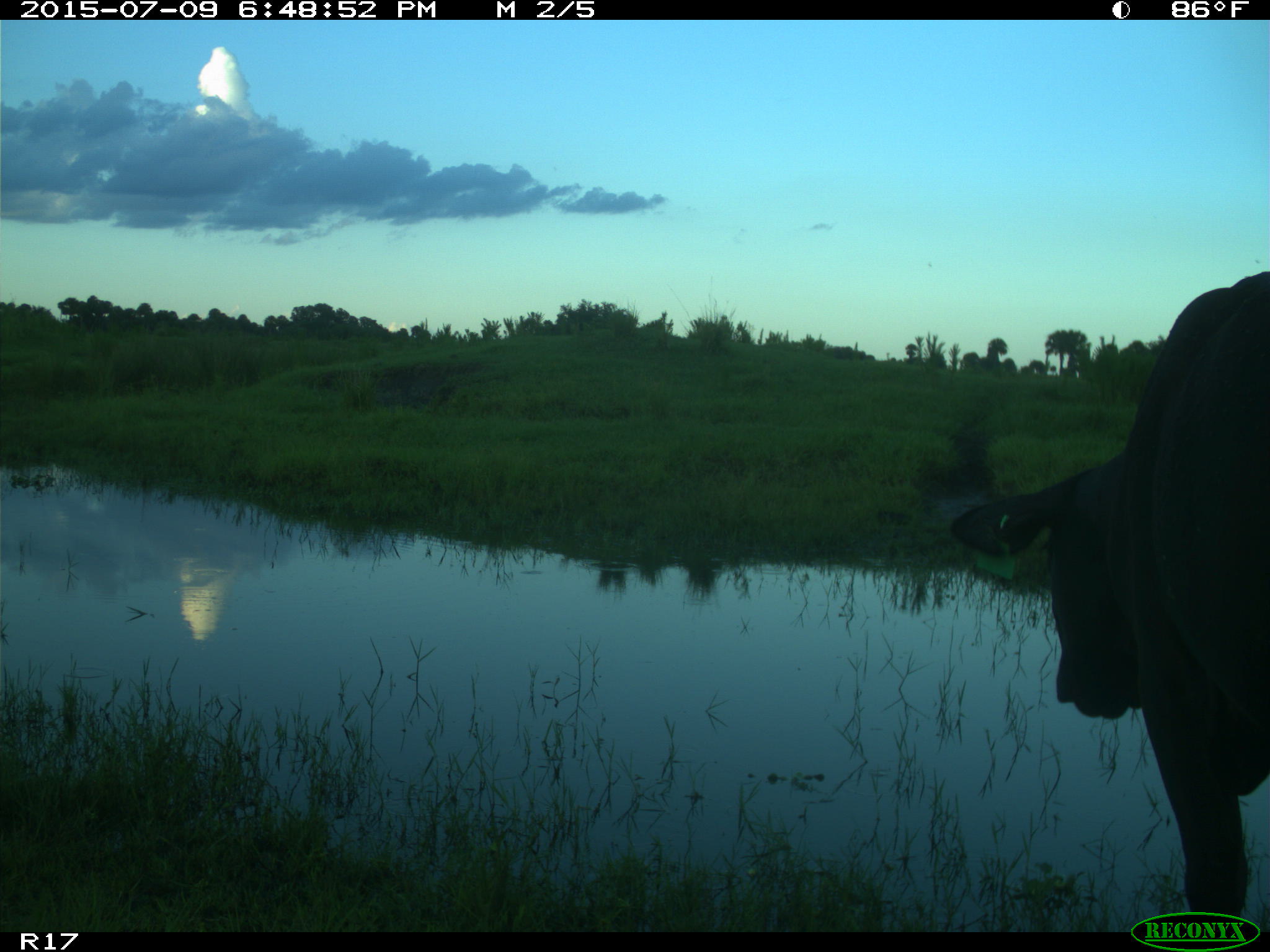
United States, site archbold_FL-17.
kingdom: Animalia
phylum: Chordata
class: Mammalia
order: Artiodactyla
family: Bovidae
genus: Bos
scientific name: Bos taurus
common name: domestic cow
Bos taurus (domestic cow).